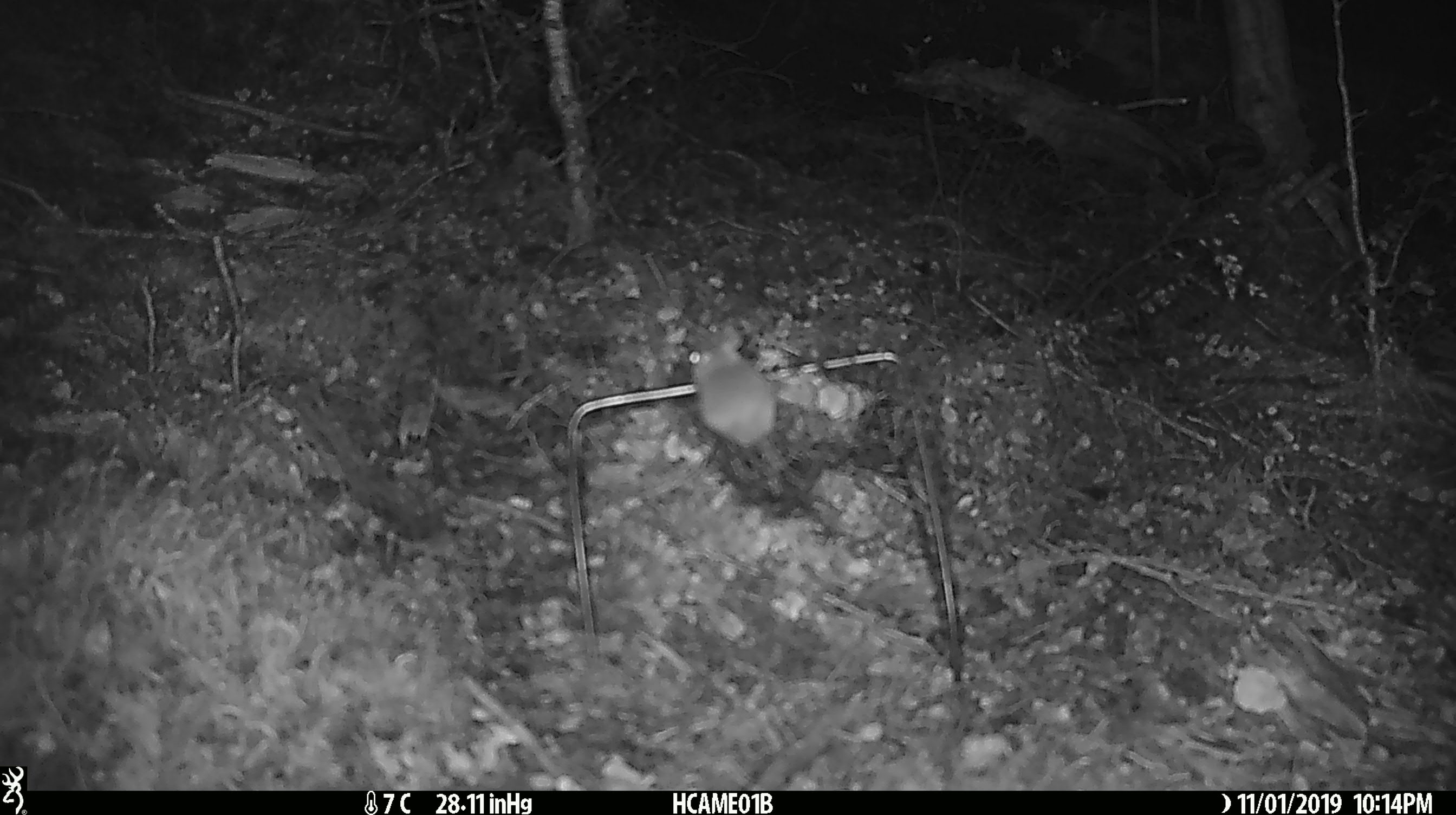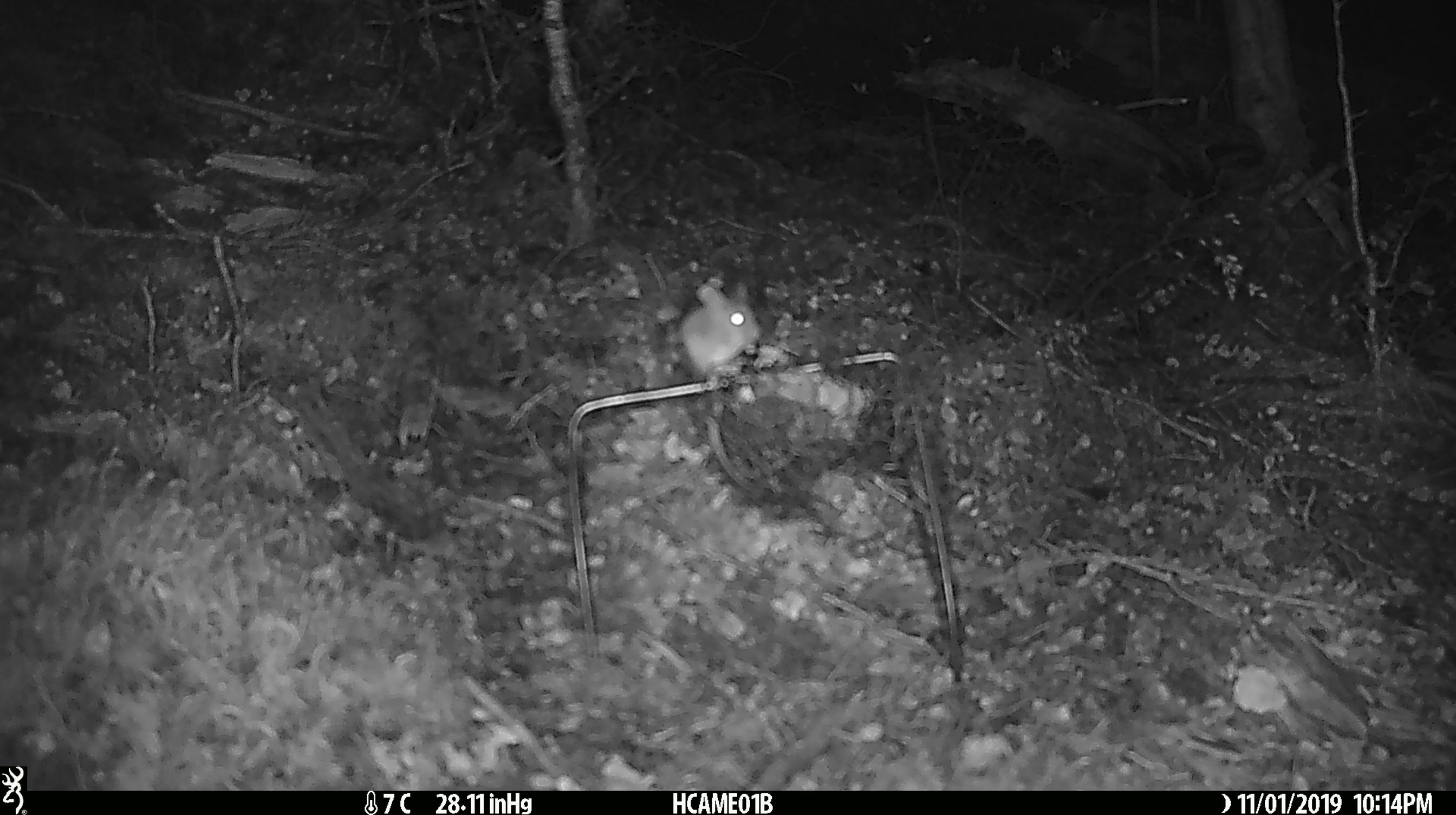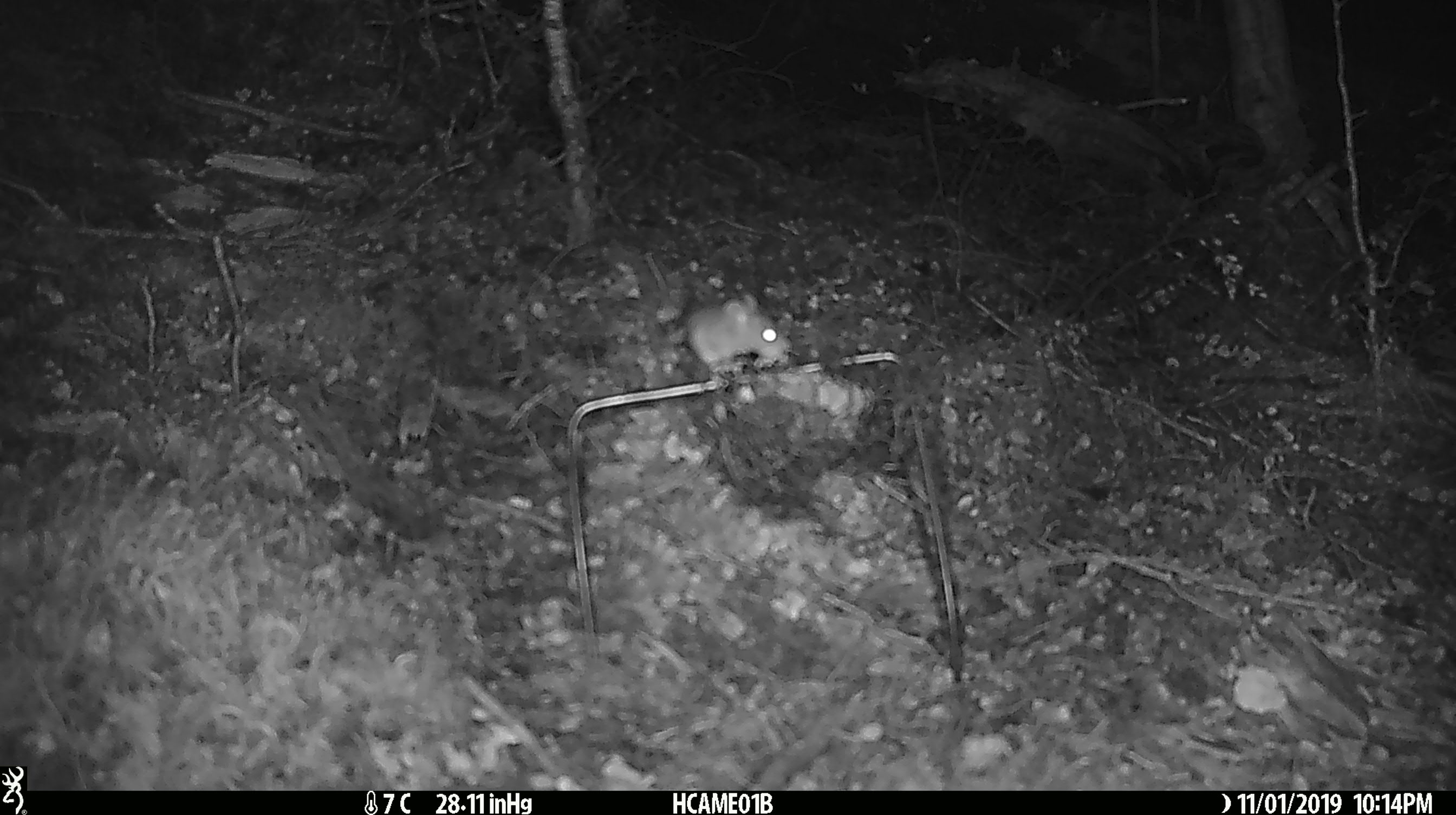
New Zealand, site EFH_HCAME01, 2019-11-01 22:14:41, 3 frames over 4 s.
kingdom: Animalia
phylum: Chordata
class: Mammalia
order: Rodentia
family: Muridae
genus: Mus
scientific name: Mus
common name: mouse